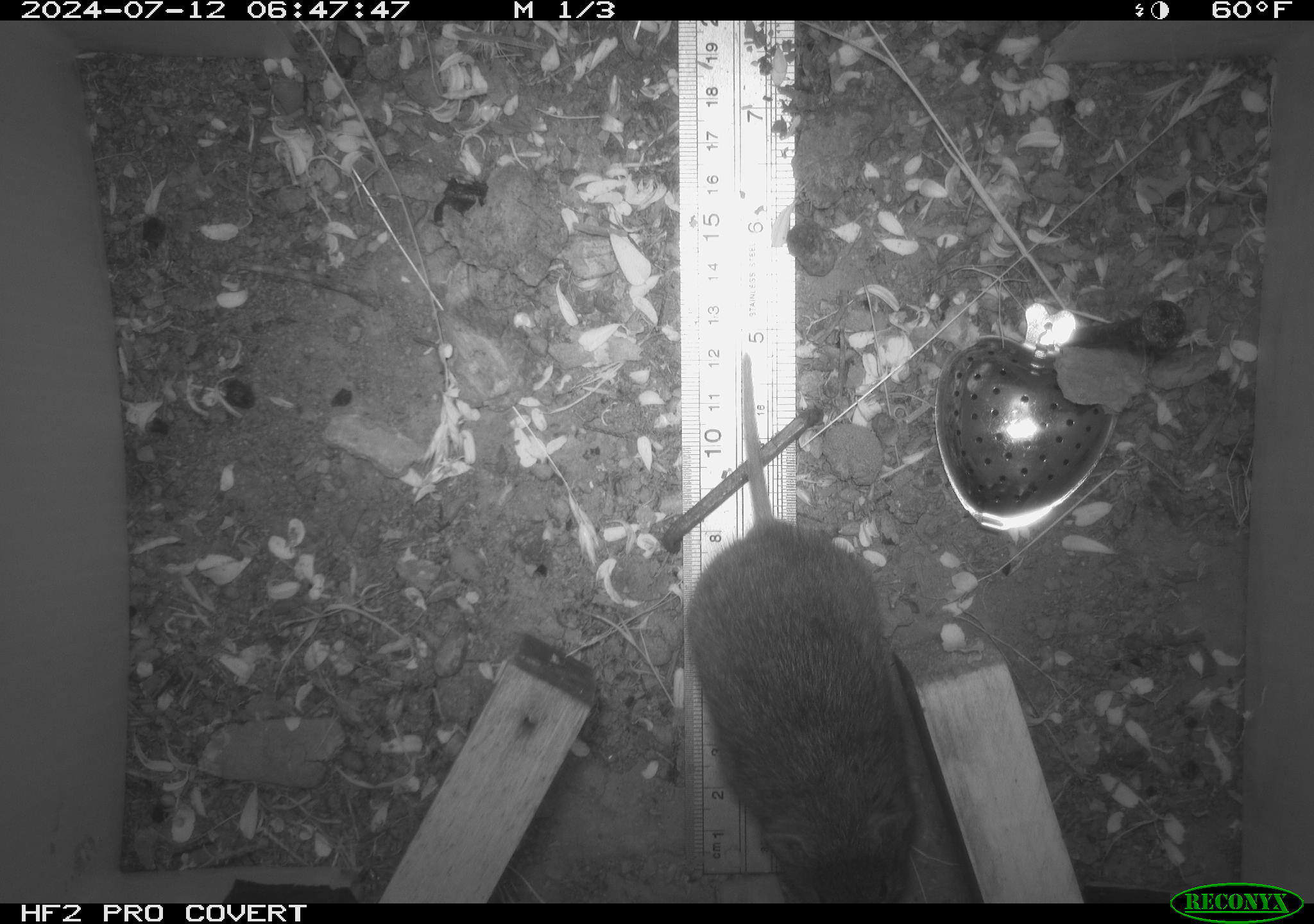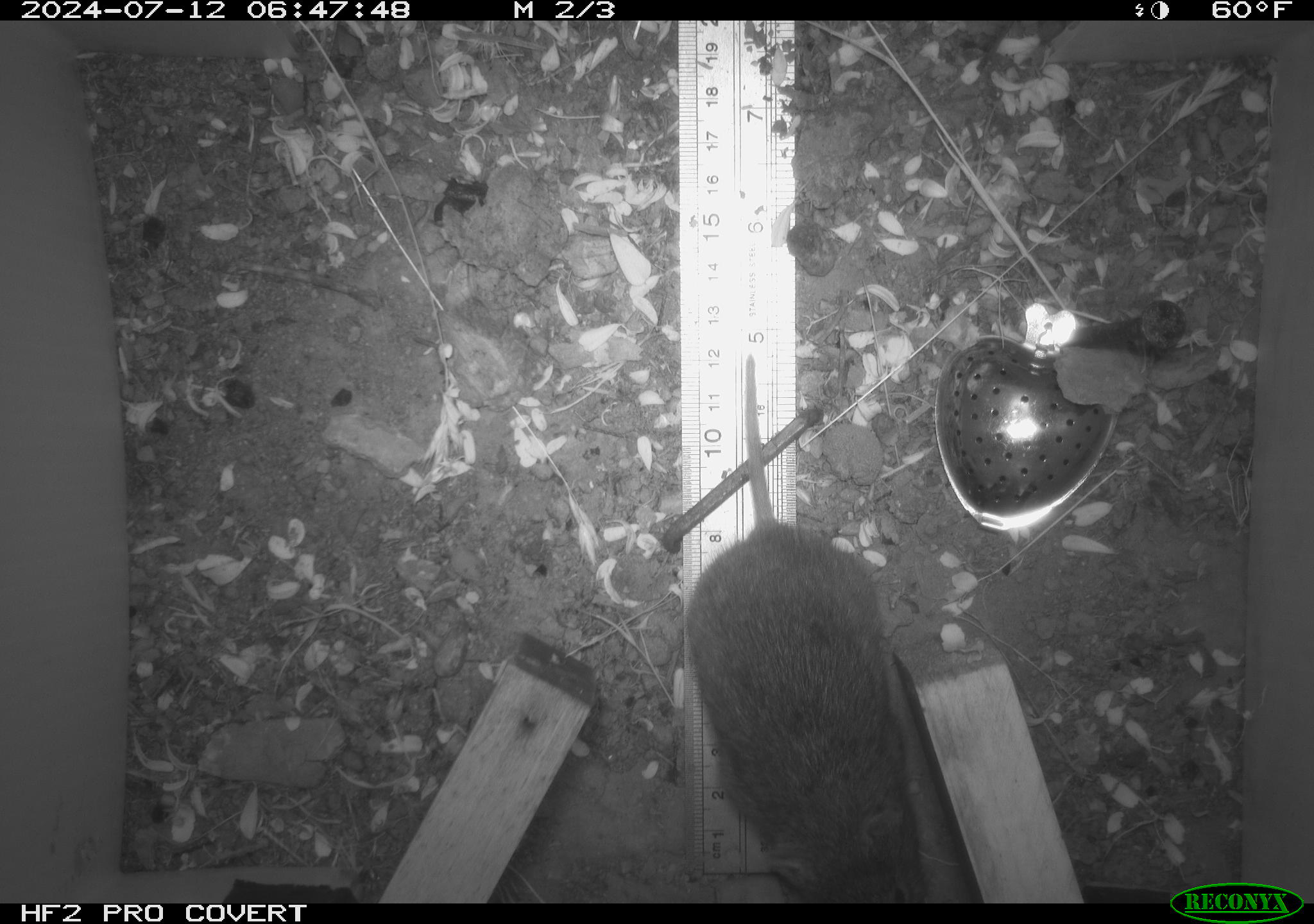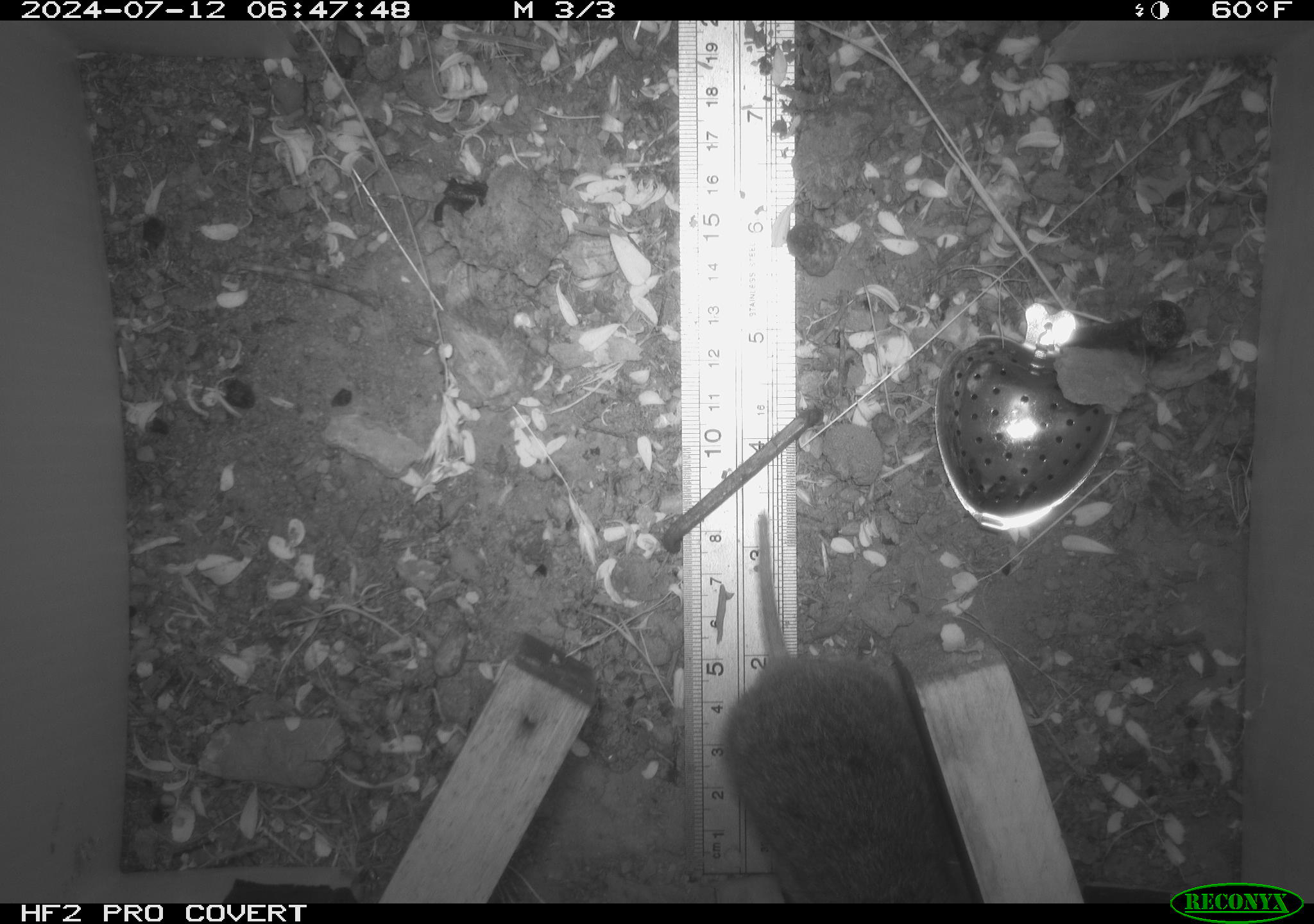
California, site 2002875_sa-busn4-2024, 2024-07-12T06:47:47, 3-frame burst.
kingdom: Animalia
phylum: Chordata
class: Mammalia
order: Rodentia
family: Cricetidae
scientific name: Arvicolinae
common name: voles, lemmings, and muskrats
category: arvicolinae subfamily